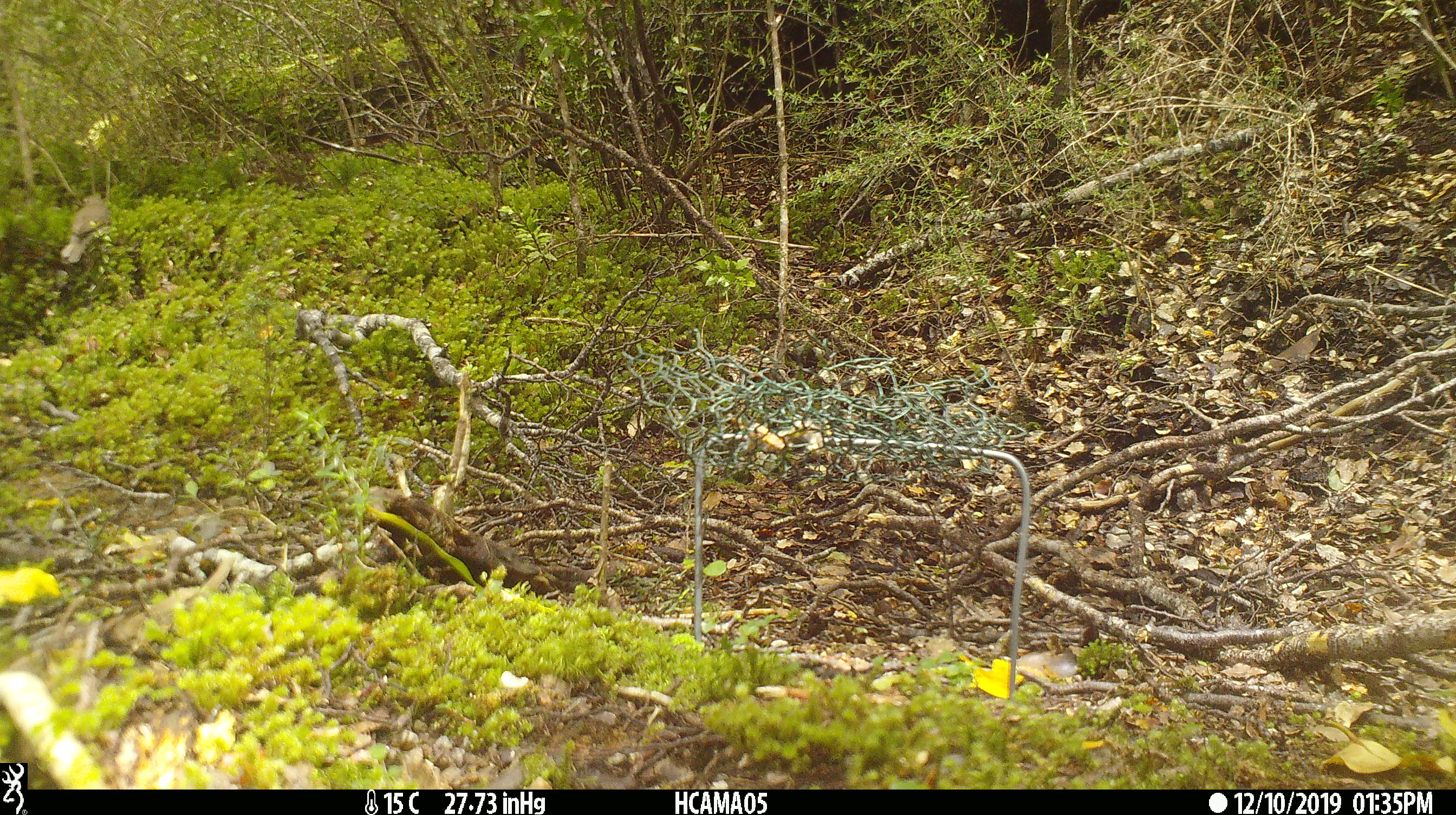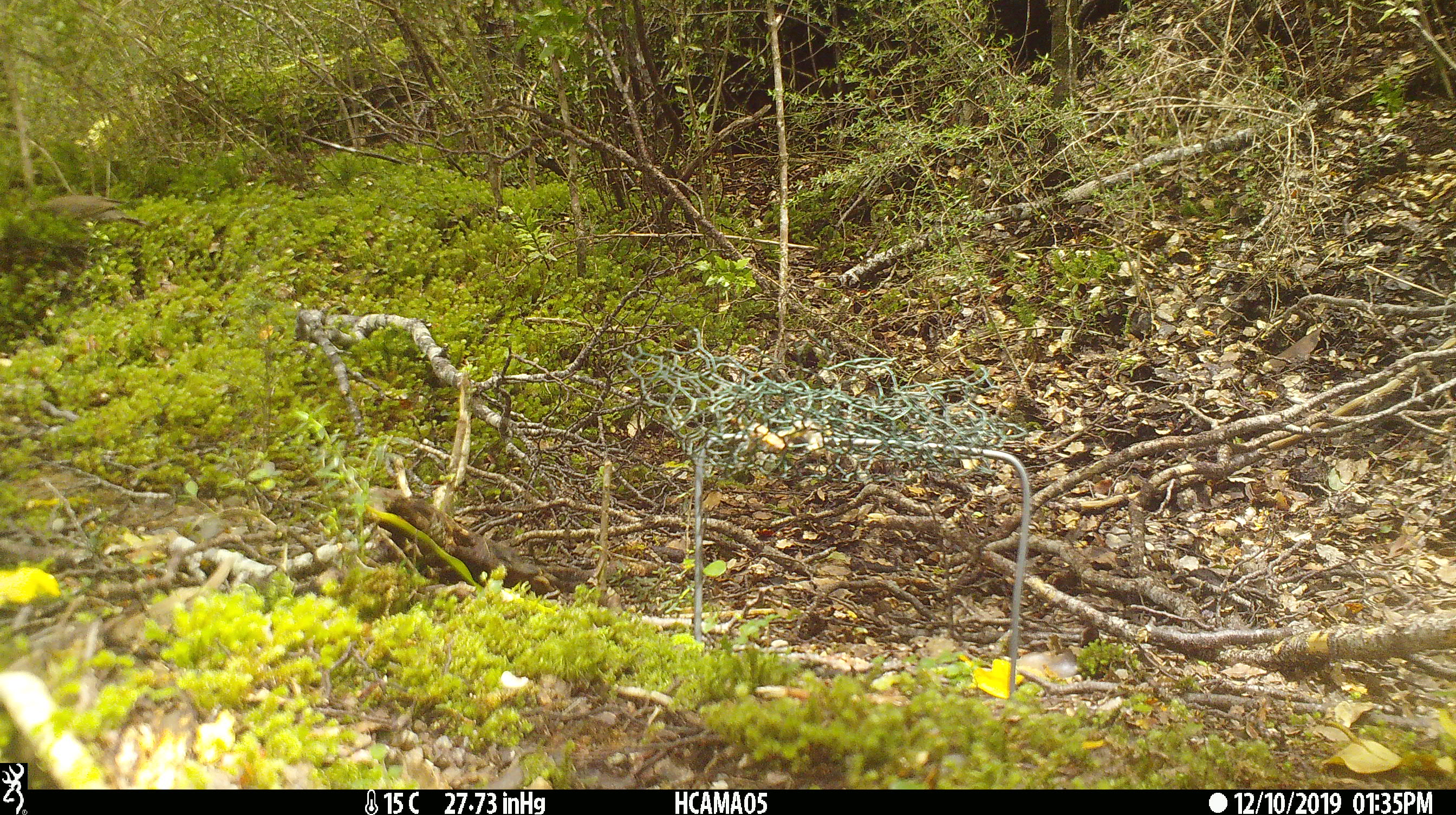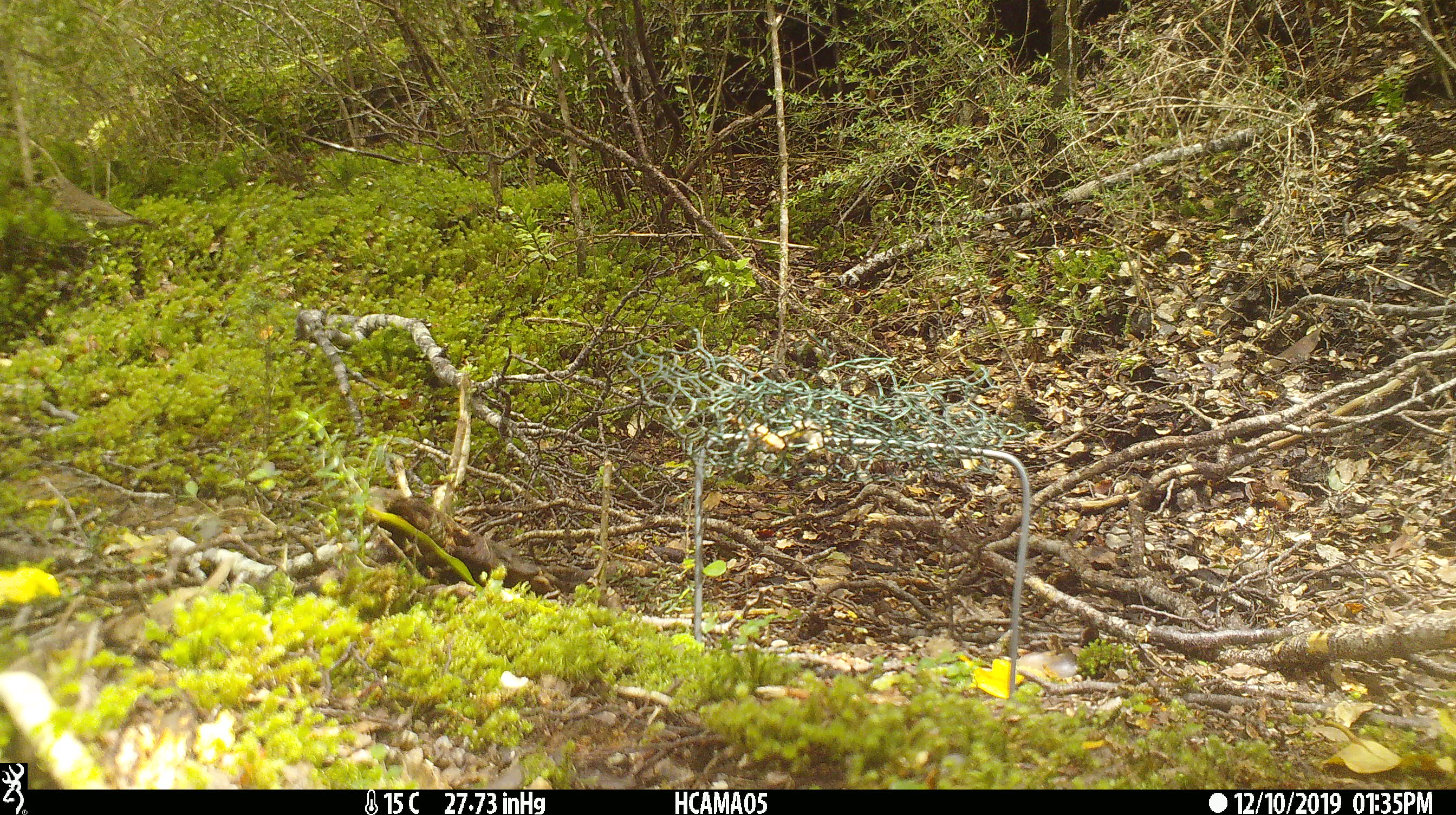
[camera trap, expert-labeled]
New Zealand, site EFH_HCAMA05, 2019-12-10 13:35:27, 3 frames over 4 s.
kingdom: Animalia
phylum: Chordata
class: Aves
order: Passeriformes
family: Turdidae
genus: Turdus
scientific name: Turdus philomelos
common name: song thrush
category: thrush